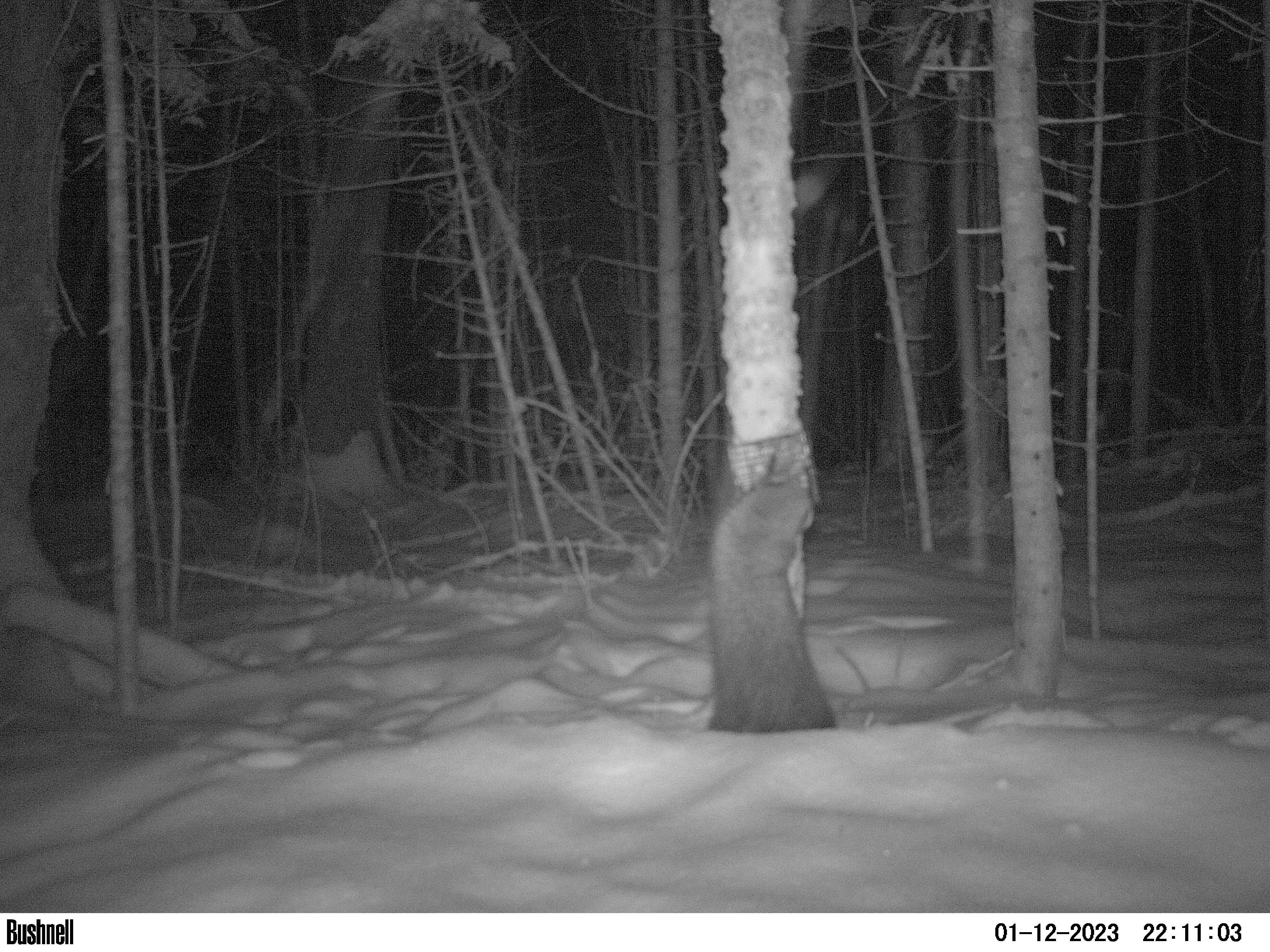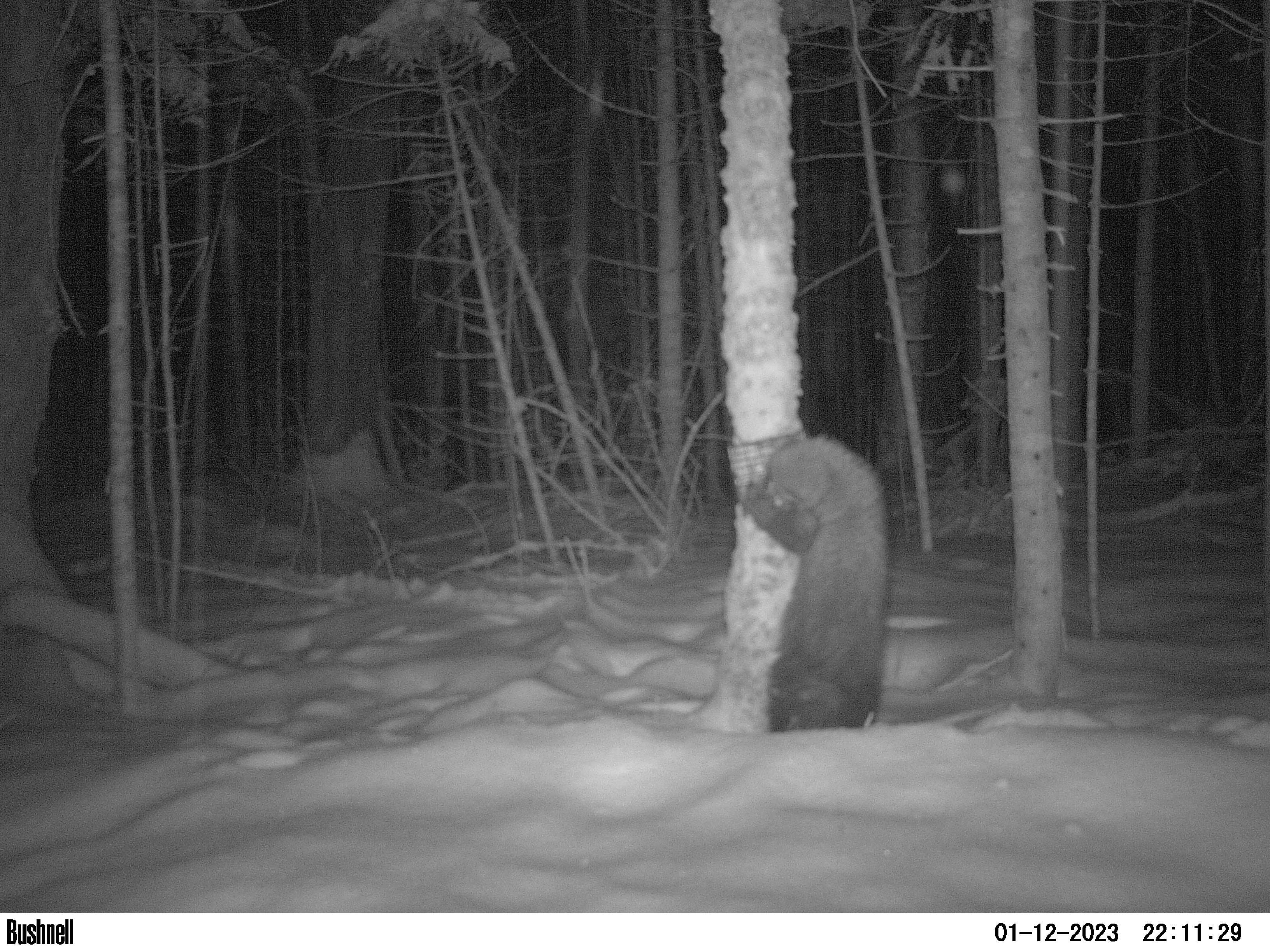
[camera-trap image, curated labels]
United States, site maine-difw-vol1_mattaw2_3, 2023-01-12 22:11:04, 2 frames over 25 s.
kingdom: Animalia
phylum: Chordata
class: Mammalia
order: Carnivora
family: Mustelidae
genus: Pekania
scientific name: Pekania pennanti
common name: fisher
Fisher (Pekania pennanti).